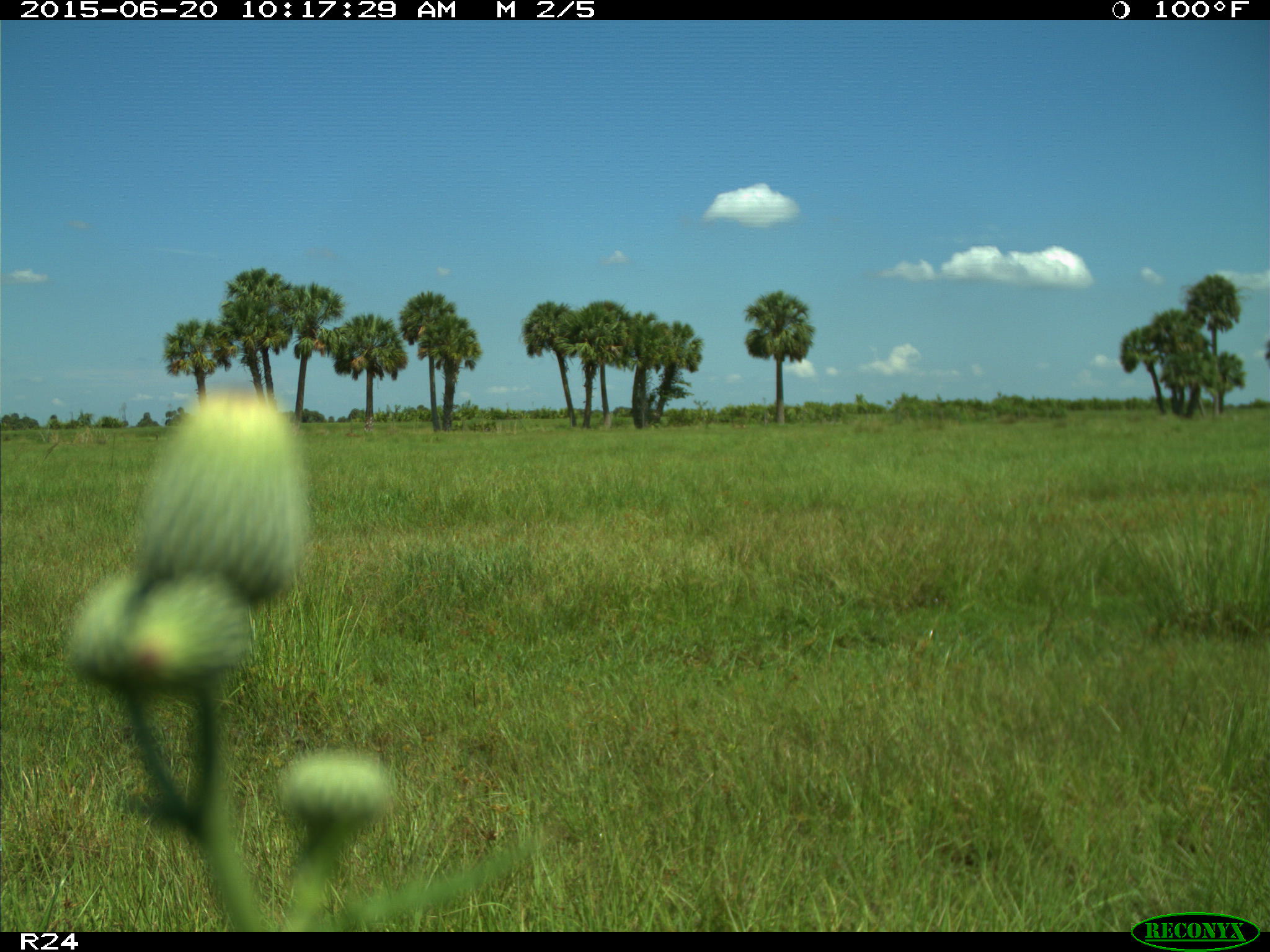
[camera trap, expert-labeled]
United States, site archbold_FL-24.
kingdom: Animalia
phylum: Chordata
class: Mammalia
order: Artiodactyla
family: Bovidae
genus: Bos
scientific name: Bos taurus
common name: domestic cow